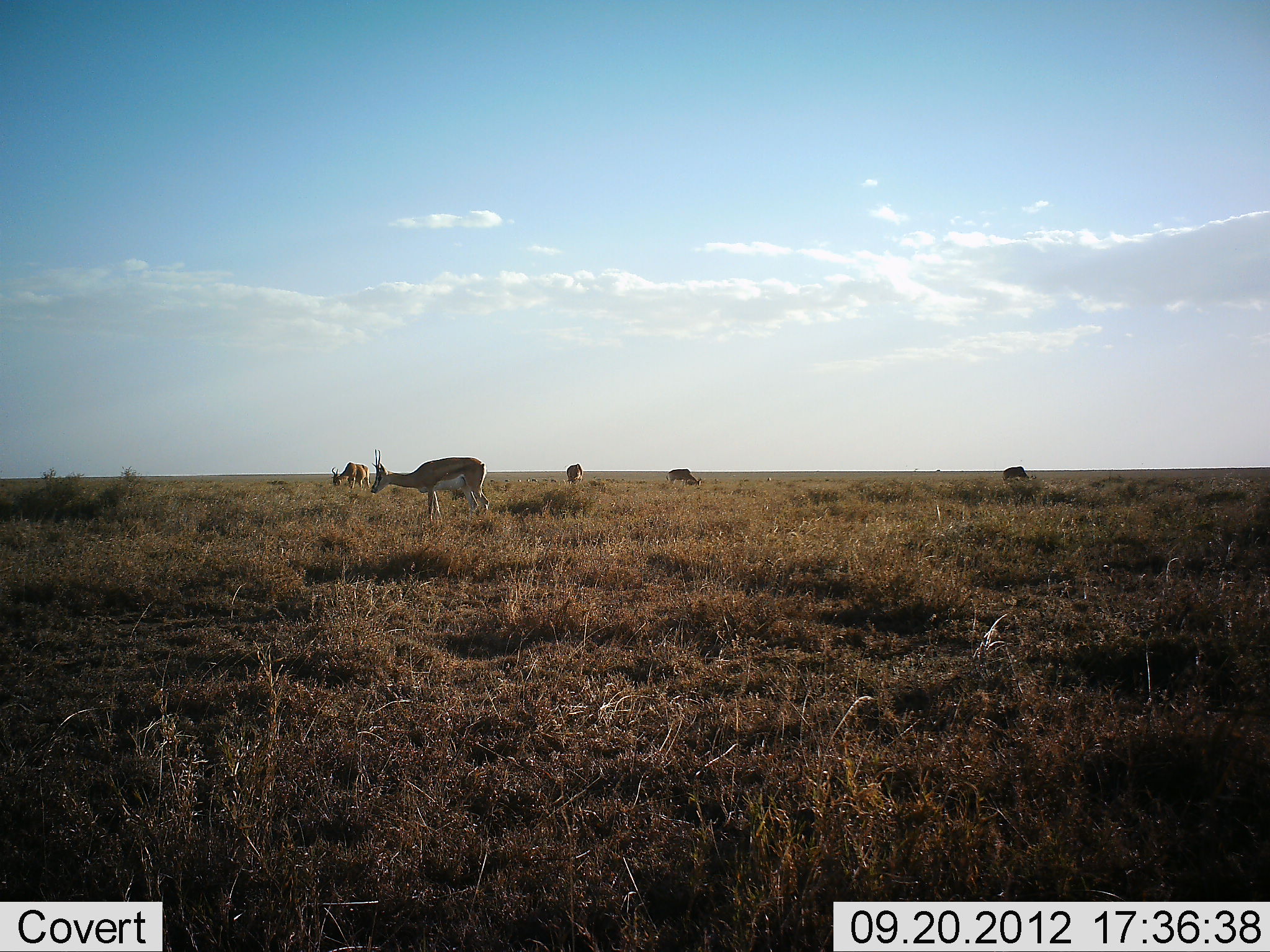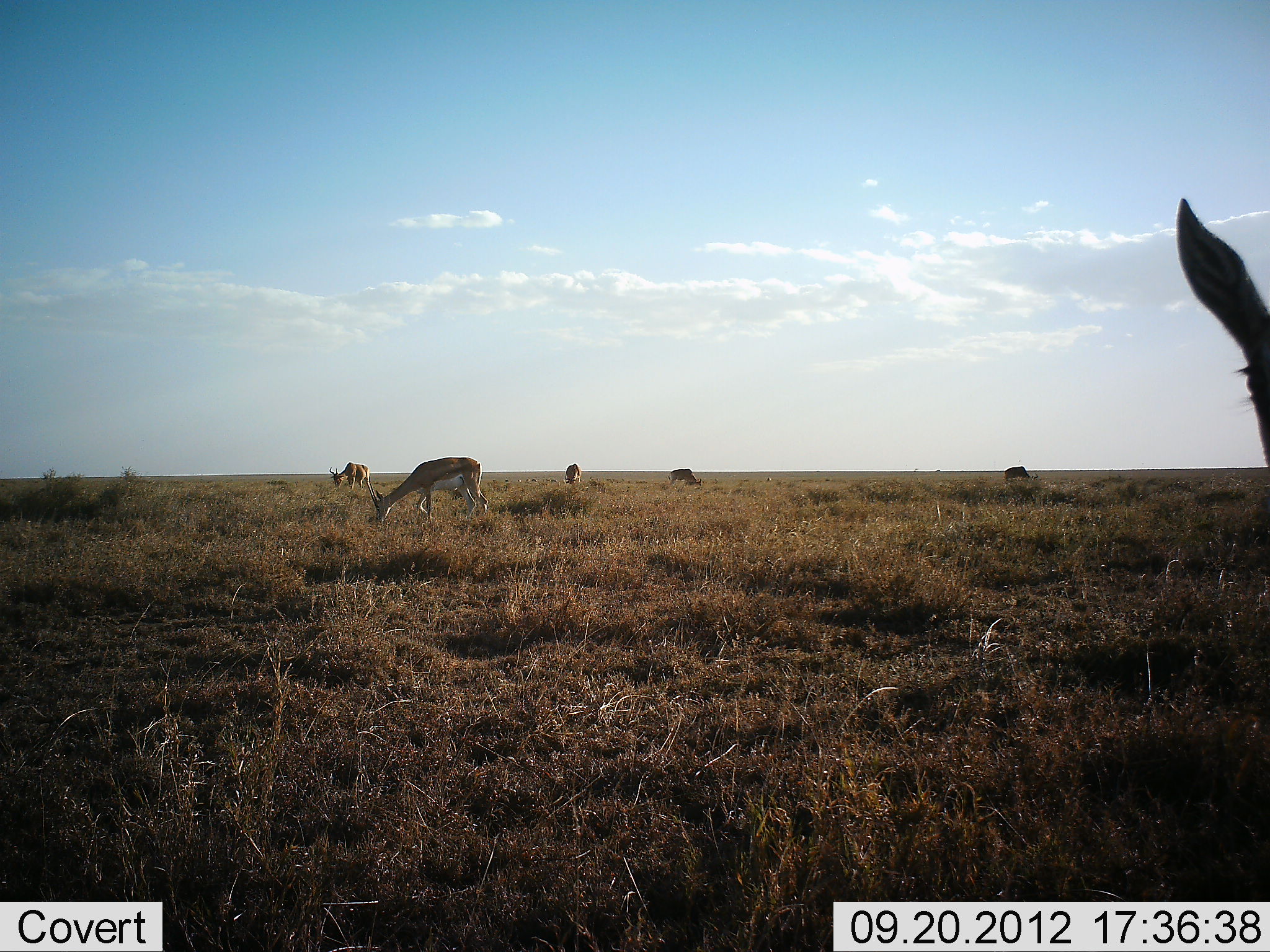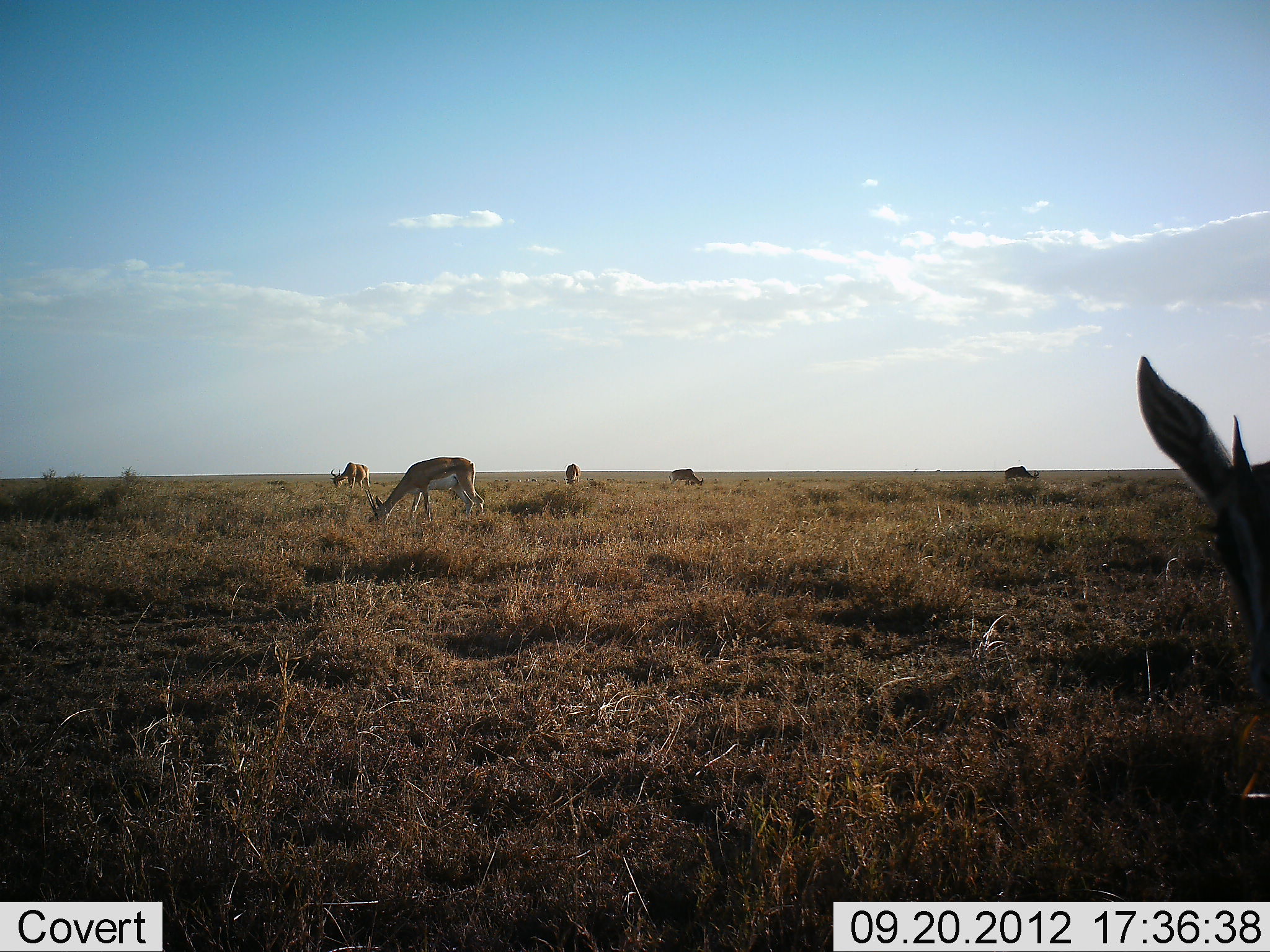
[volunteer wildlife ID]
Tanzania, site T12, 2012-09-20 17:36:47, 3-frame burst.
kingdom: Animalia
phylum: Chordata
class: Mammalia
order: Artiodactyla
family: Bovidae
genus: Nanger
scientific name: Nanger granti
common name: grant's gazelle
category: gazellegrants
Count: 6.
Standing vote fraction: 67%.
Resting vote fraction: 0%.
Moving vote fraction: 8%.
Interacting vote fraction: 0%.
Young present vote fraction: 0%.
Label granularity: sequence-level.